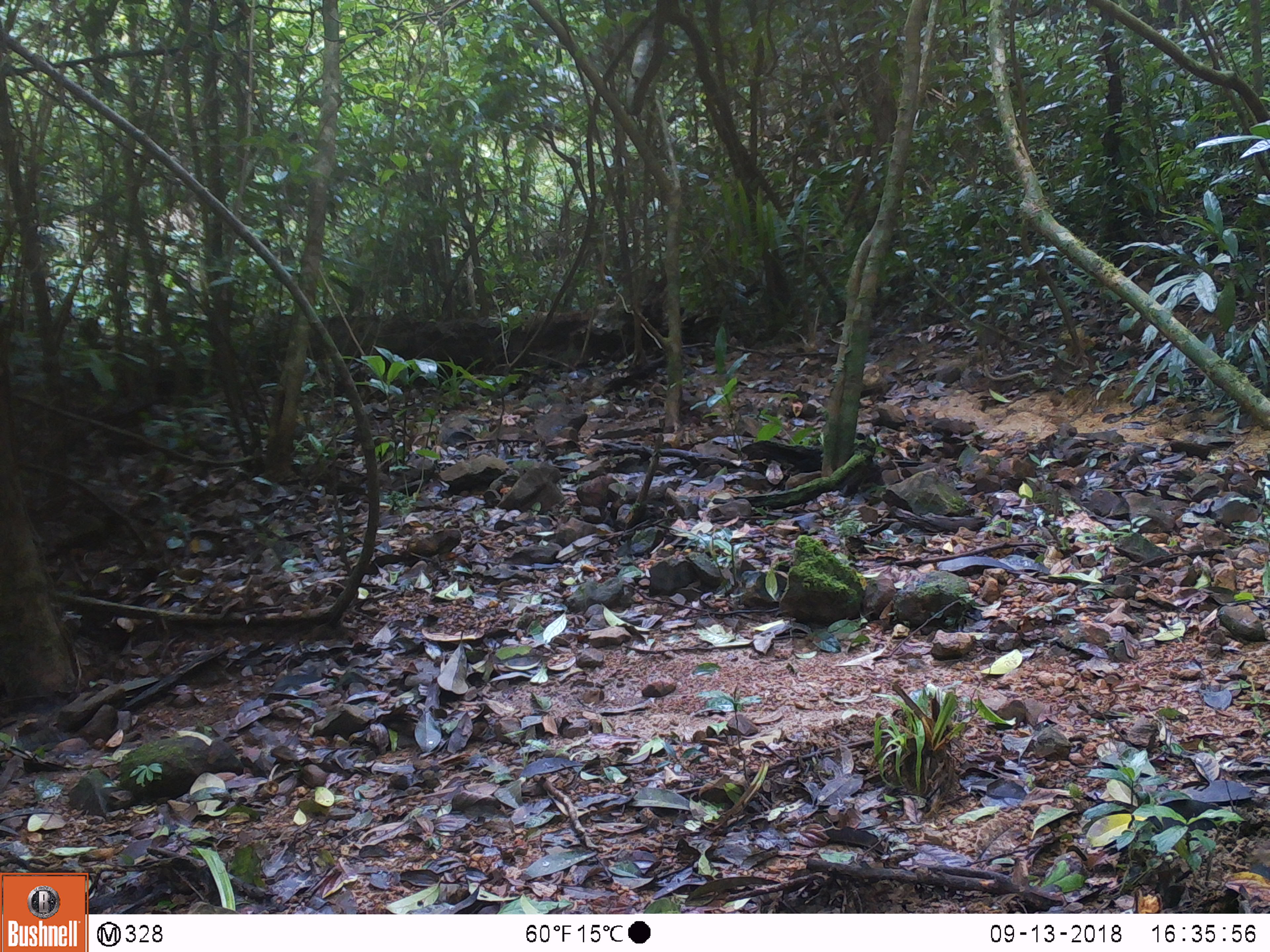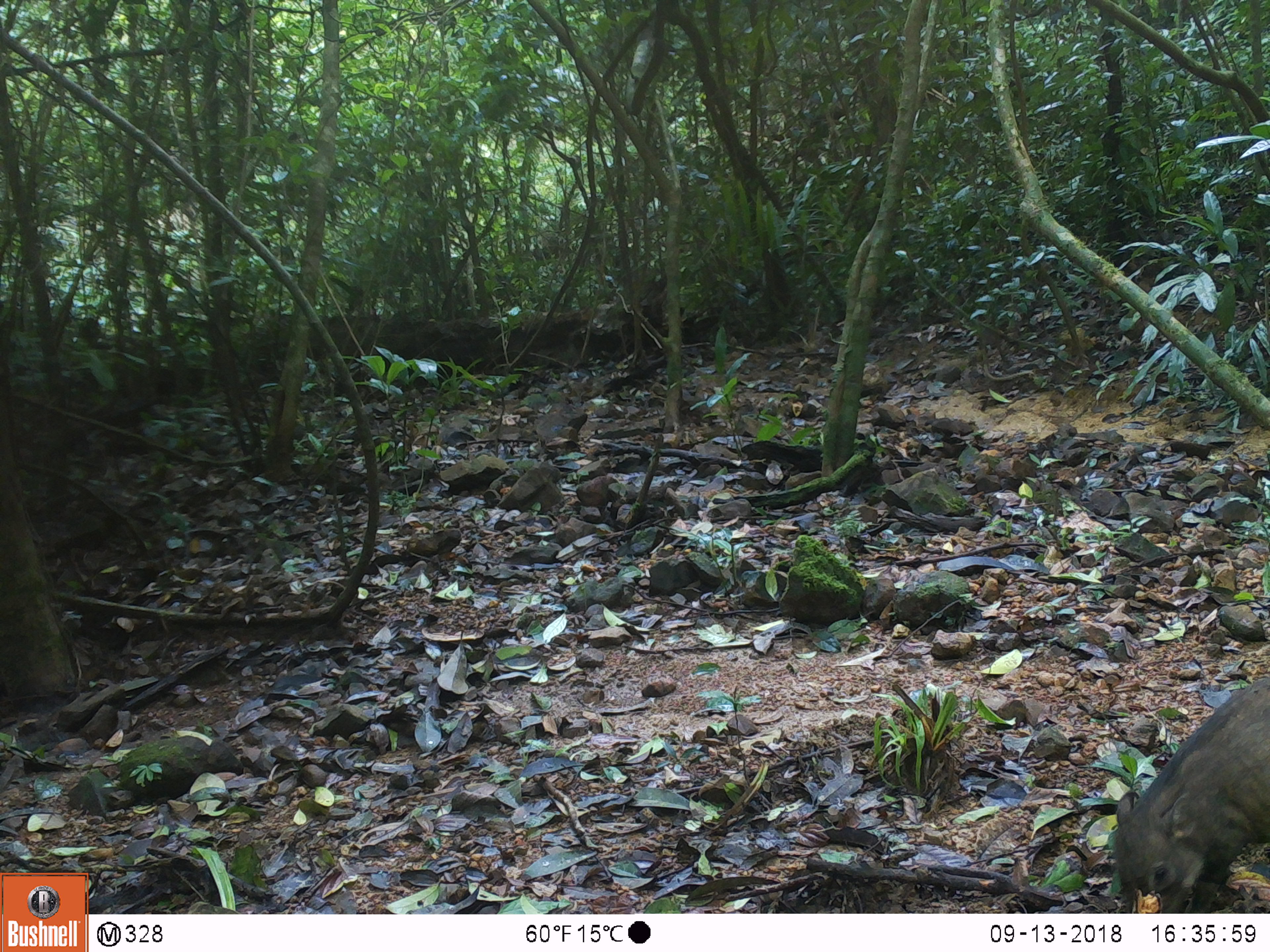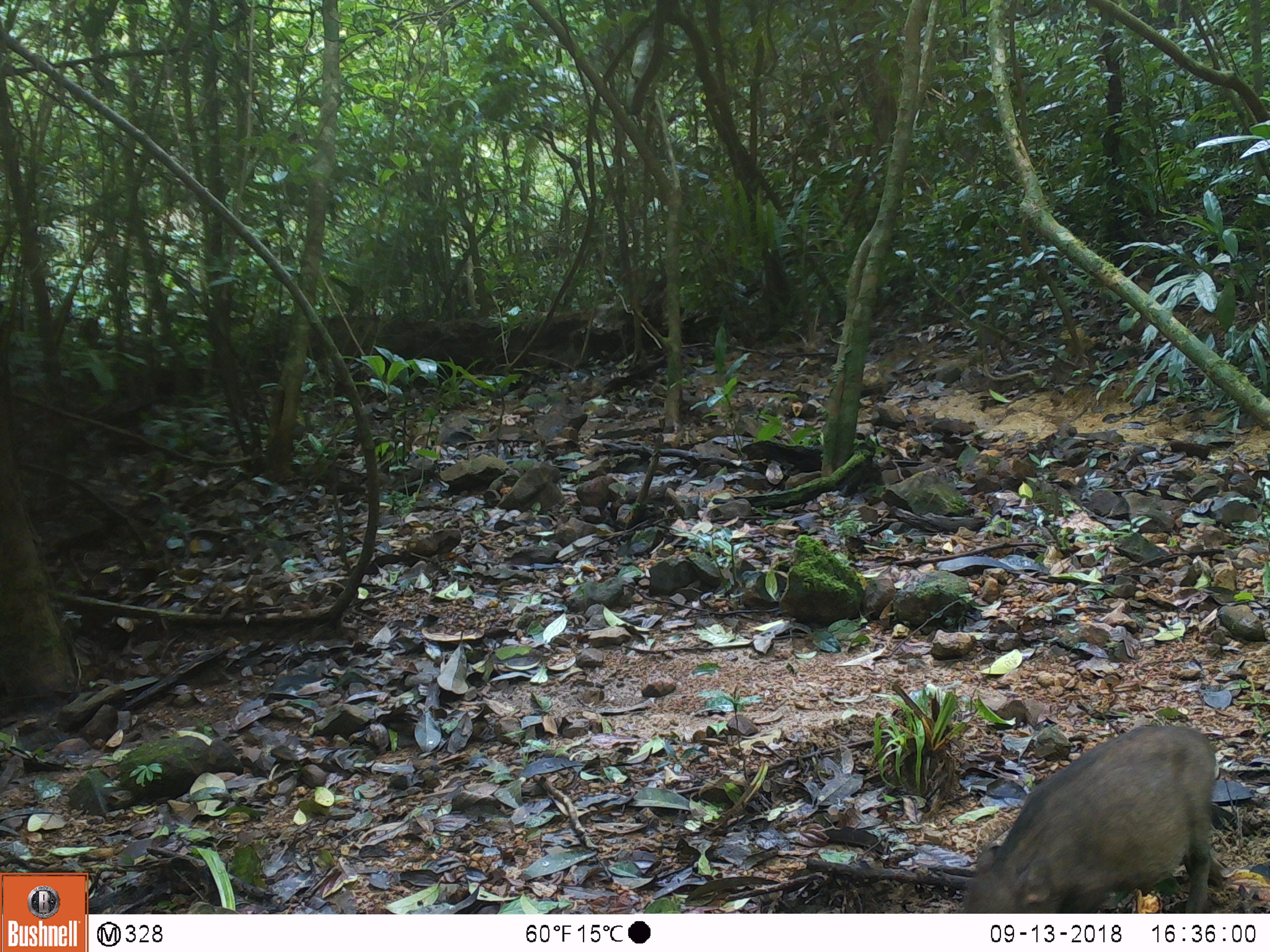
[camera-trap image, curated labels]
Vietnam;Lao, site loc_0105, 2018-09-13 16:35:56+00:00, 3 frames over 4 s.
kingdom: Animalia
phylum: Chordata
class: Mammalia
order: Artiodactyla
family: Suidae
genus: Sus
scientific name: Sus scrofa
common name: eurasian wild pig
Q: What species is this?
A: Eurasian wild pig (Sus scrofa).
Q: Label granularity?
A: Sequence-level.